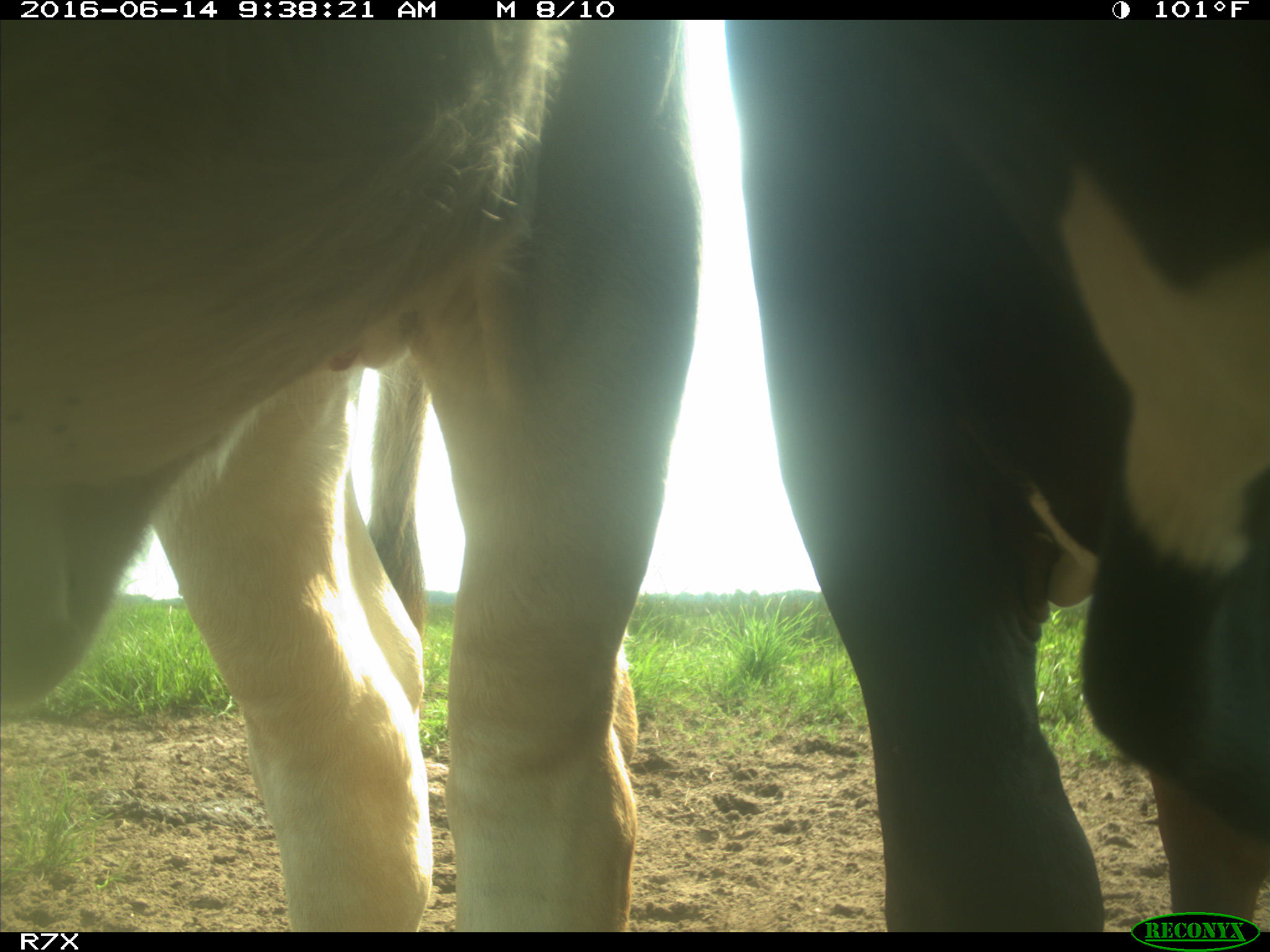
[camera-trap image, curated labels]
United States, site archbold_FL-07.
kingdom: Animalia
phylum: Chordata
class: Mammalia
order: Artiodactyla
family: Bovidae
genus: Bos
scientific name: Bos taurus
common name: domestic cow